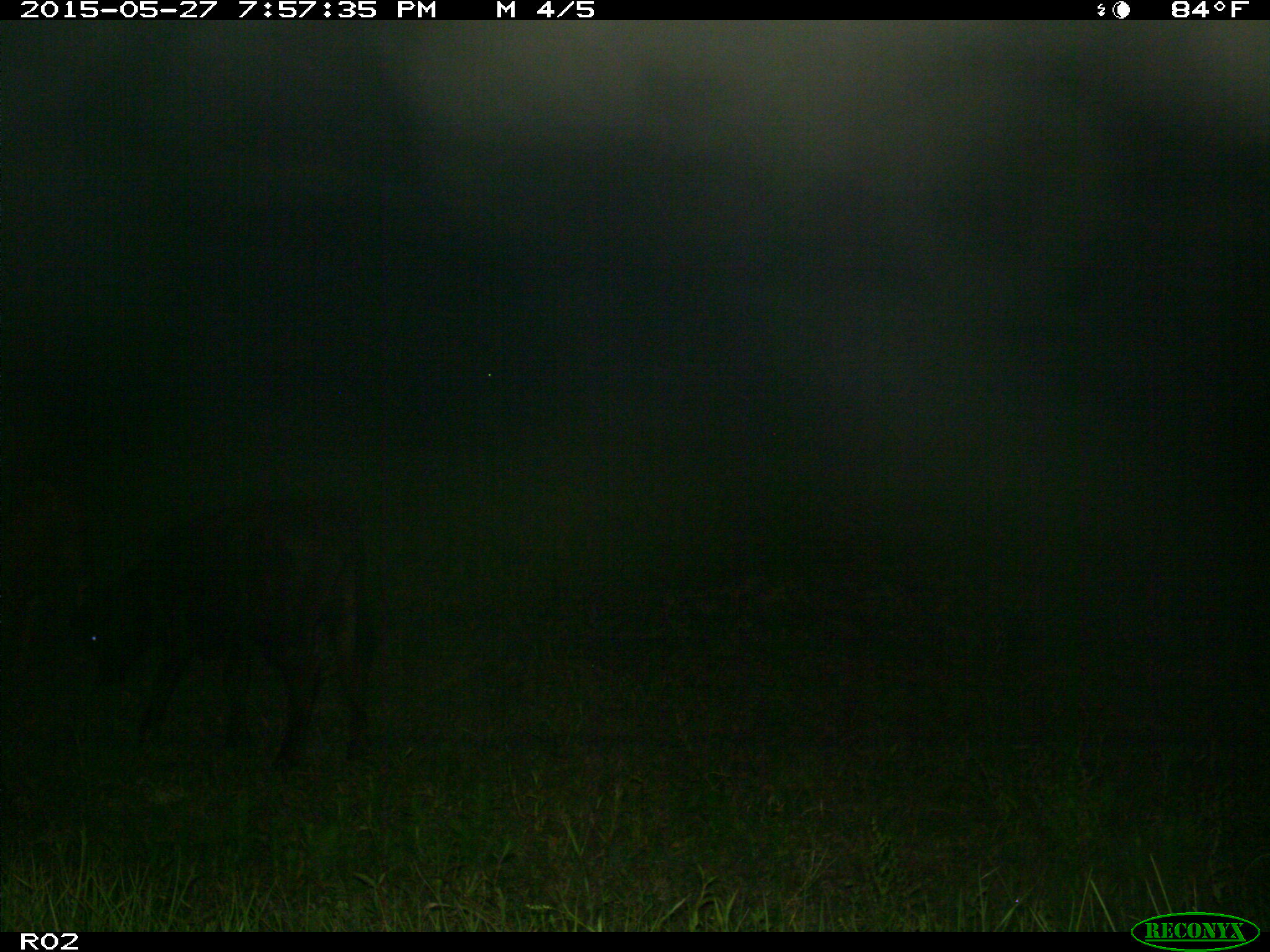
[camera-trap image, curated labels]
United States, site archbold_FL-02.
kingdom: Animalia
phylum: Chordata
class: Mammalia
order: Artiodactyla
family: Bovidae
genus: Bos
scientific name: Bos taurus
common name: domestic cow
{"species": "Bos taurus (domestic cow)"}